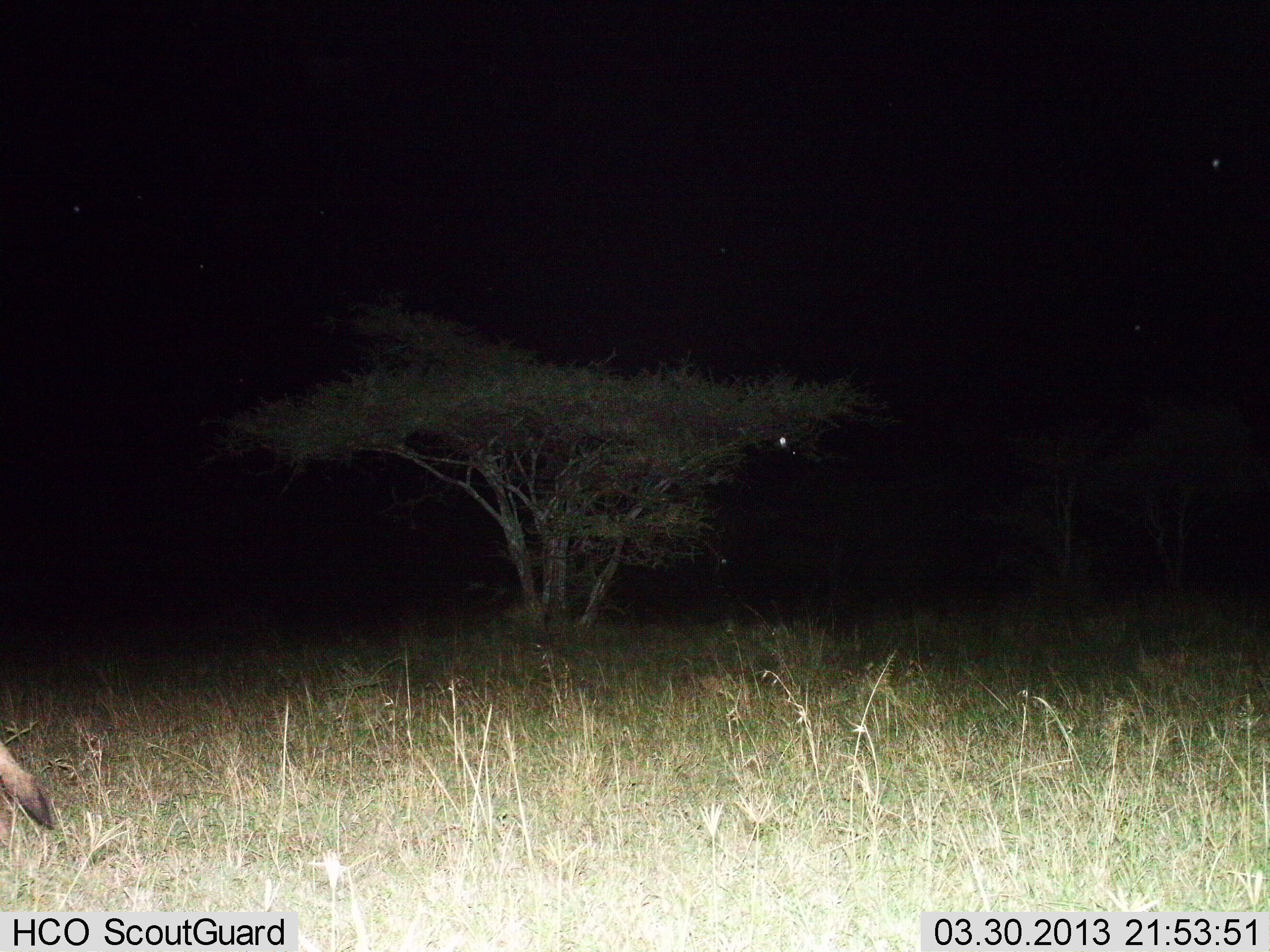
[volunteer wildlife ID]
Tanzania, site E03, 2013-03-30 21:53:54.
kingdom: Animalia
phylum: Chordata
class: Mammalia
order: Carnivora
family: Hyaenidae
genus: Proteles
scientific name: Proteles cristatus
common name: aardwolf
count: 1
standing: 20%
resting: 0%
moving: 80%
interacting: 0%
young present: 0%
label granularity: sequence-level